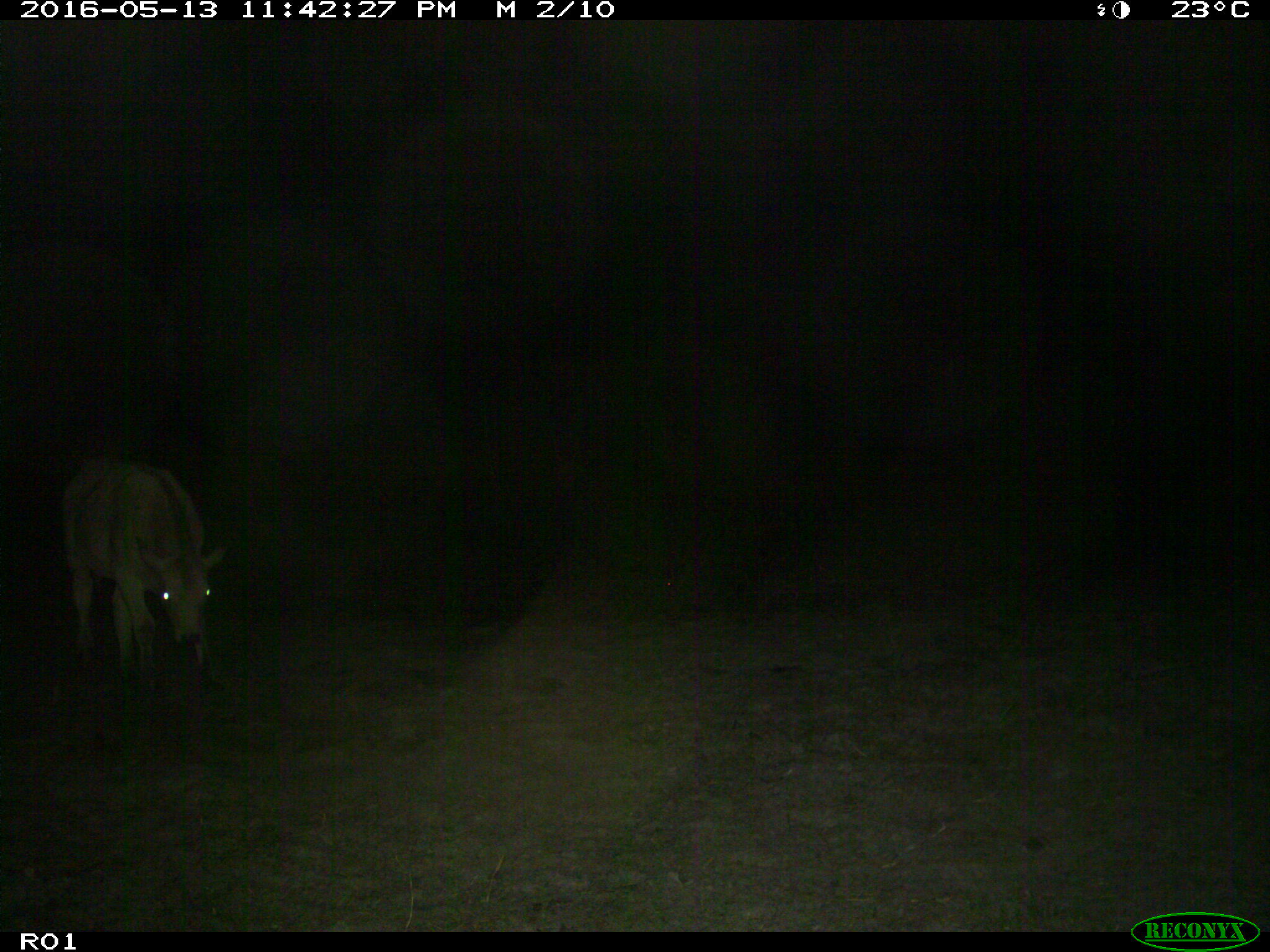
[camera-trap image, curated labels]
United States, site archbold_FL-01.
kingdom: Animalia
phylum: Chordata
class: Mammalia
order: Artiodactyla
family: Bovidae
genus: Bos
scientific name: Bos taurus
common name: domestic cow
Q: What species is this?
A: Bos taurus (domestic cow).